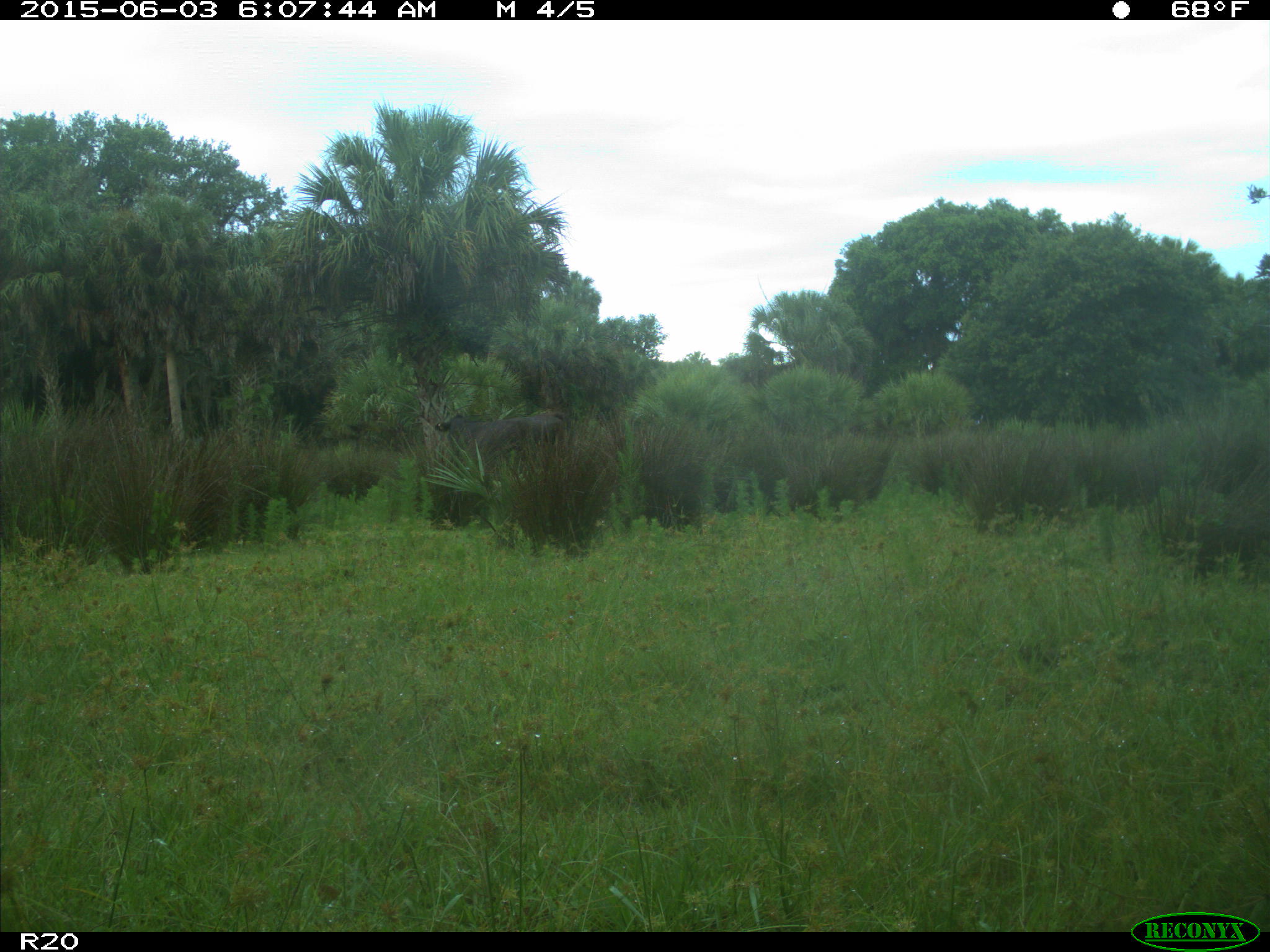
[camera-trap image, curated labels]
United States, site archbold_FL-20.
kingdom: Animalia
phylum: Chordata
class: Mammalia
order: Artiodactyla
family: Bovidae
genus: Bos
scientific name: Bos taurus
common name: domestic cow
Bos taurus (domestic cow).